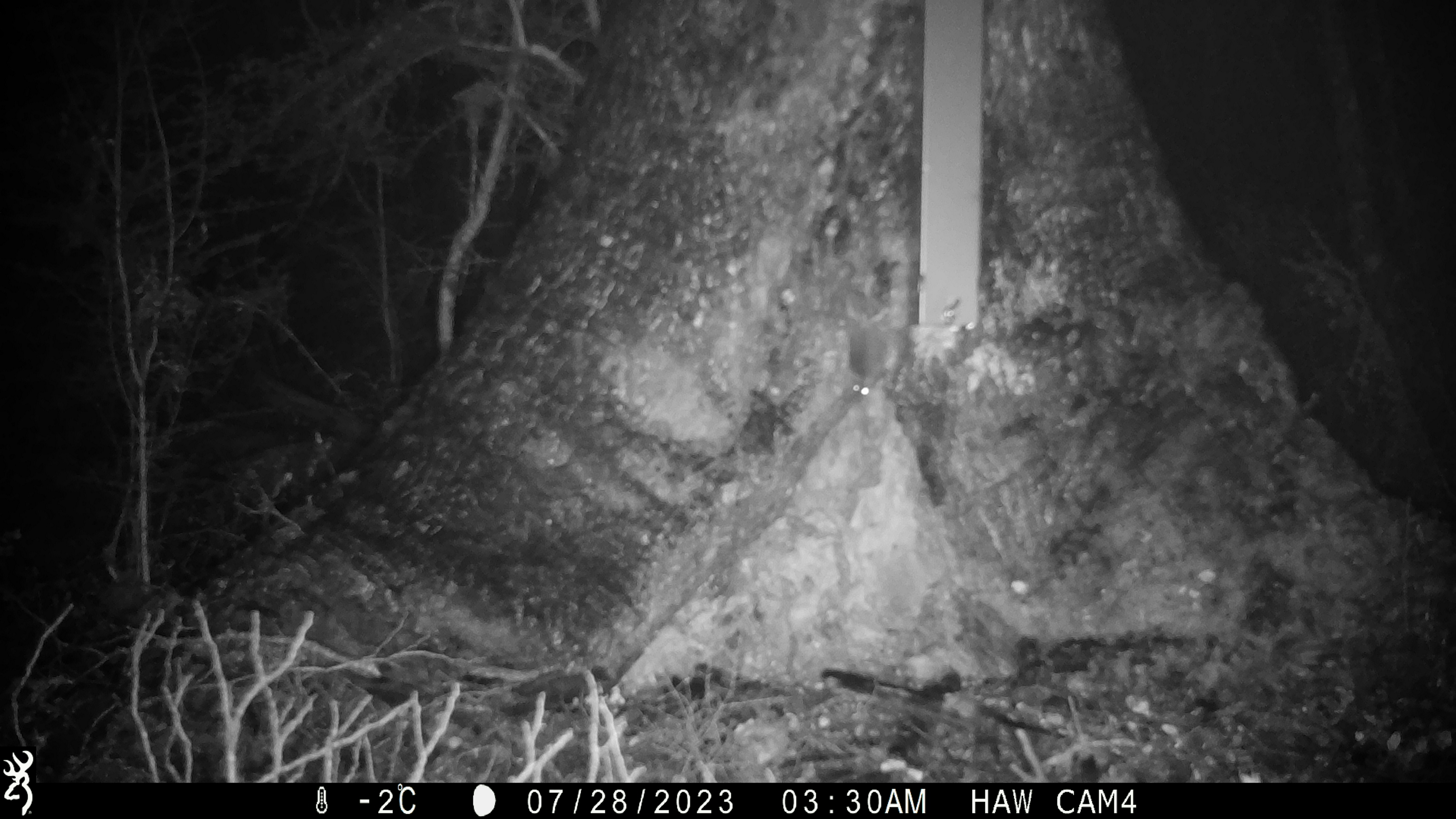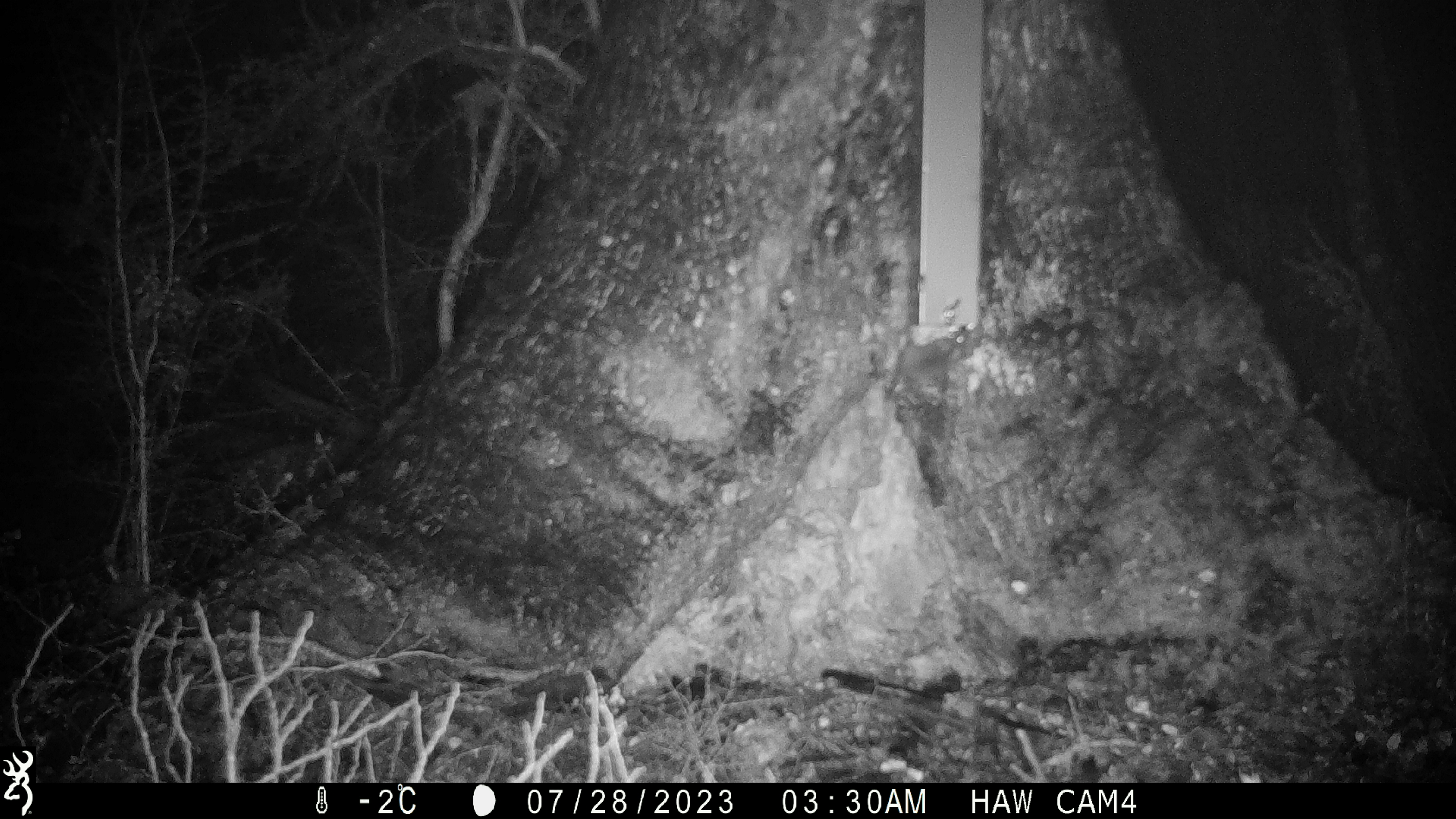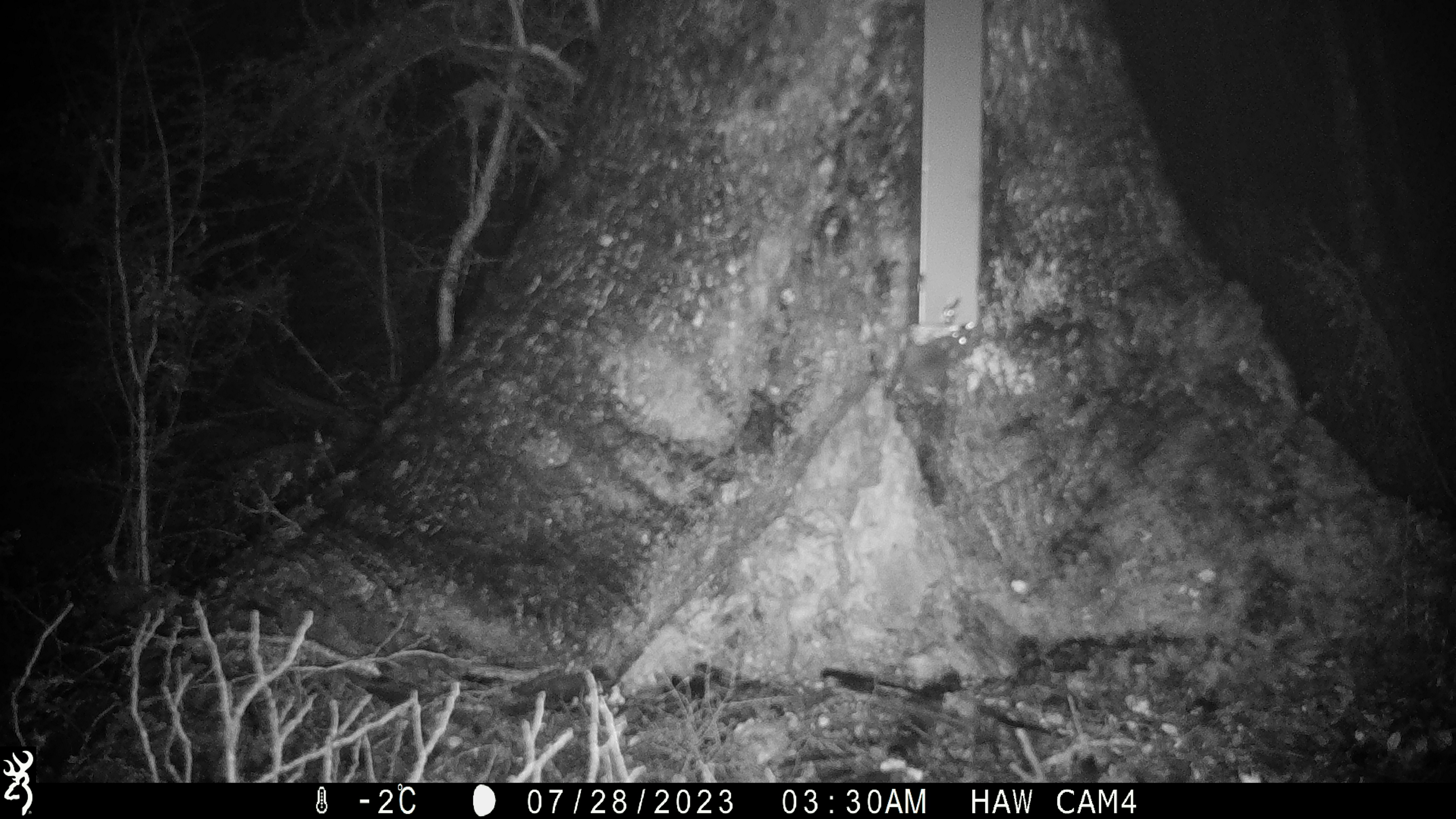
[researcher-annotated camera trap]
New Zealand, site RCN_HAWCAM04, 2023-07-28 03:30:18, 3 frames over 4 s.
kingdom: Animalia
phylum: Chordata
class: Mammalia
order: Rodentia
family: Muridae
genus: Mus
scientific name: Mus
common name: mouse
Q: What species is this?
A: Mouse (Mus).